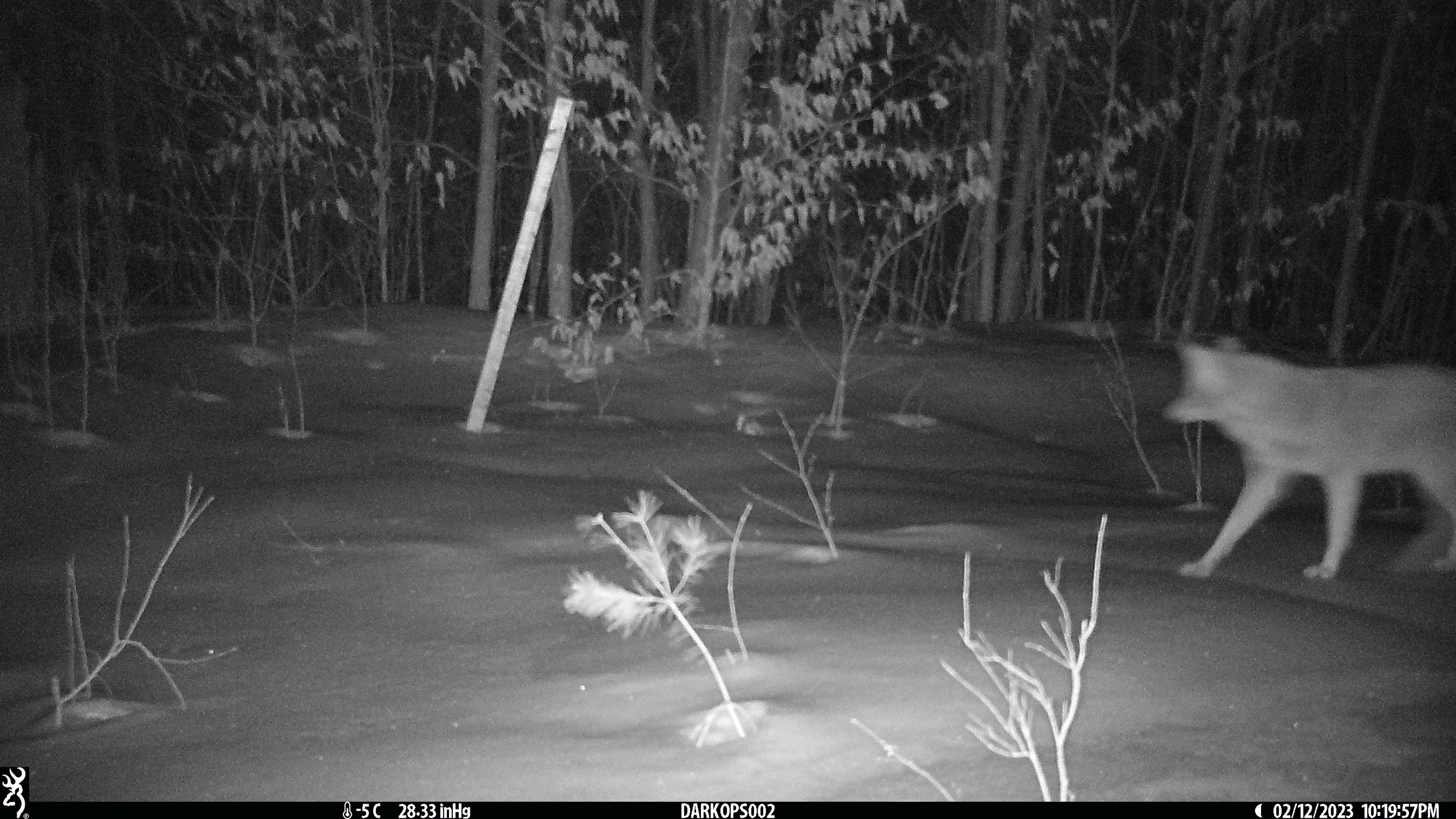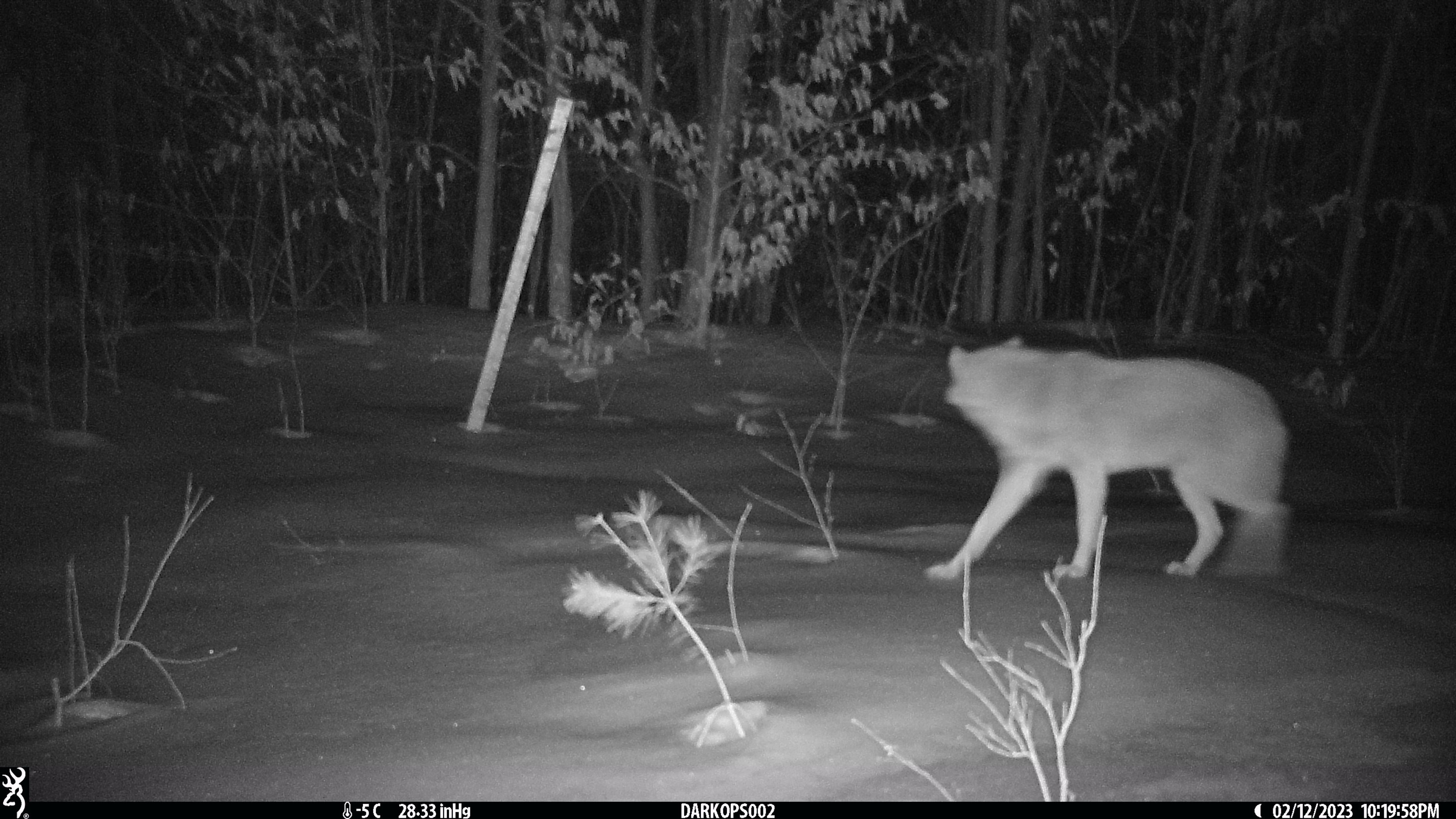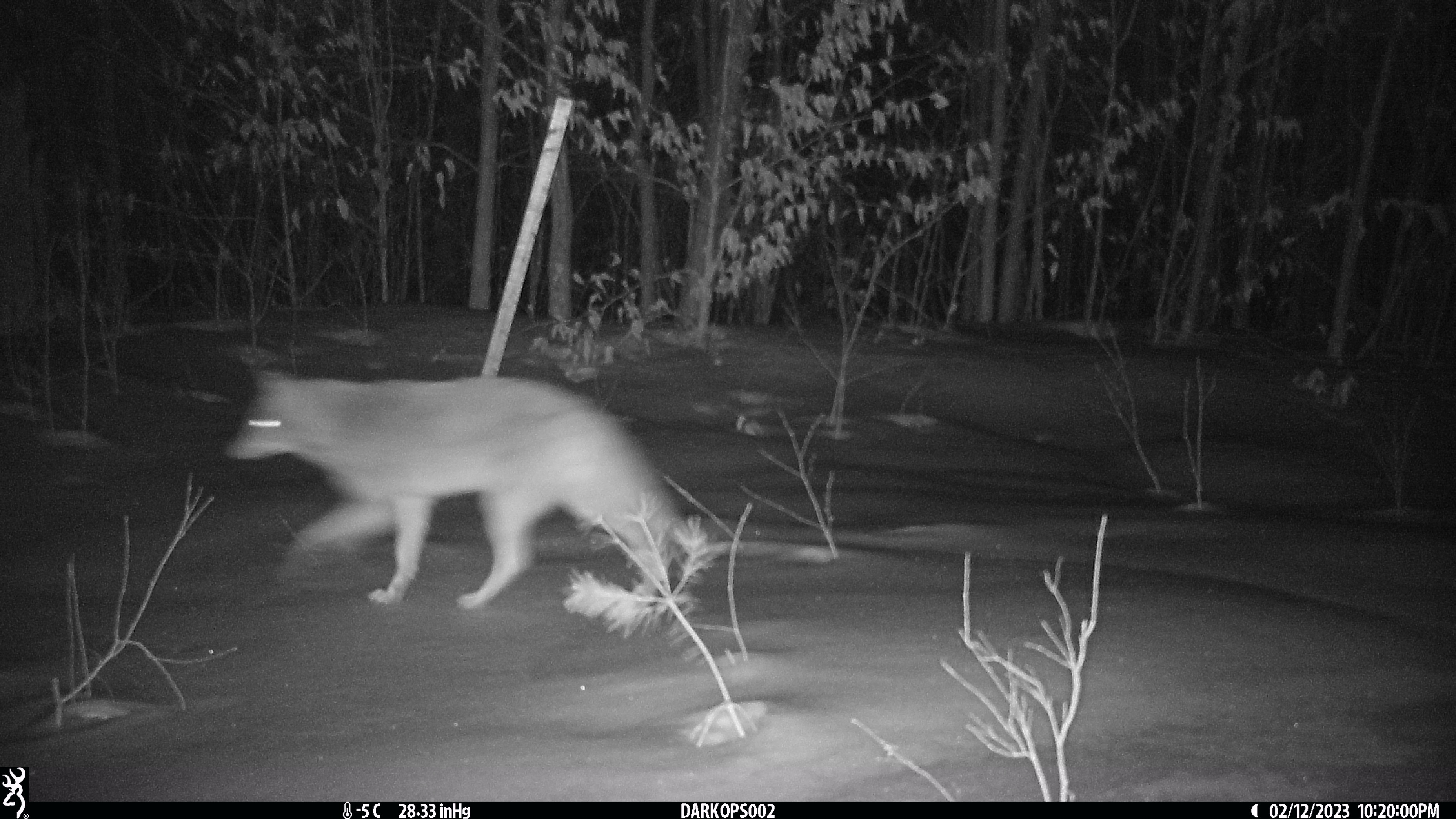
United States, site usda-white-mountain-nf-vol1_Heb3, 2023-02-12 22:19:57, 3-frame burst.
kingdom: Animalia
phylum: Chordata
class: Mammalia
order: Carnivora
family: Canidae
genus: Canis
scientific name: Canis latrans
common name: coyote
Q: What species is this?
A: Coyote (Canis latrans).